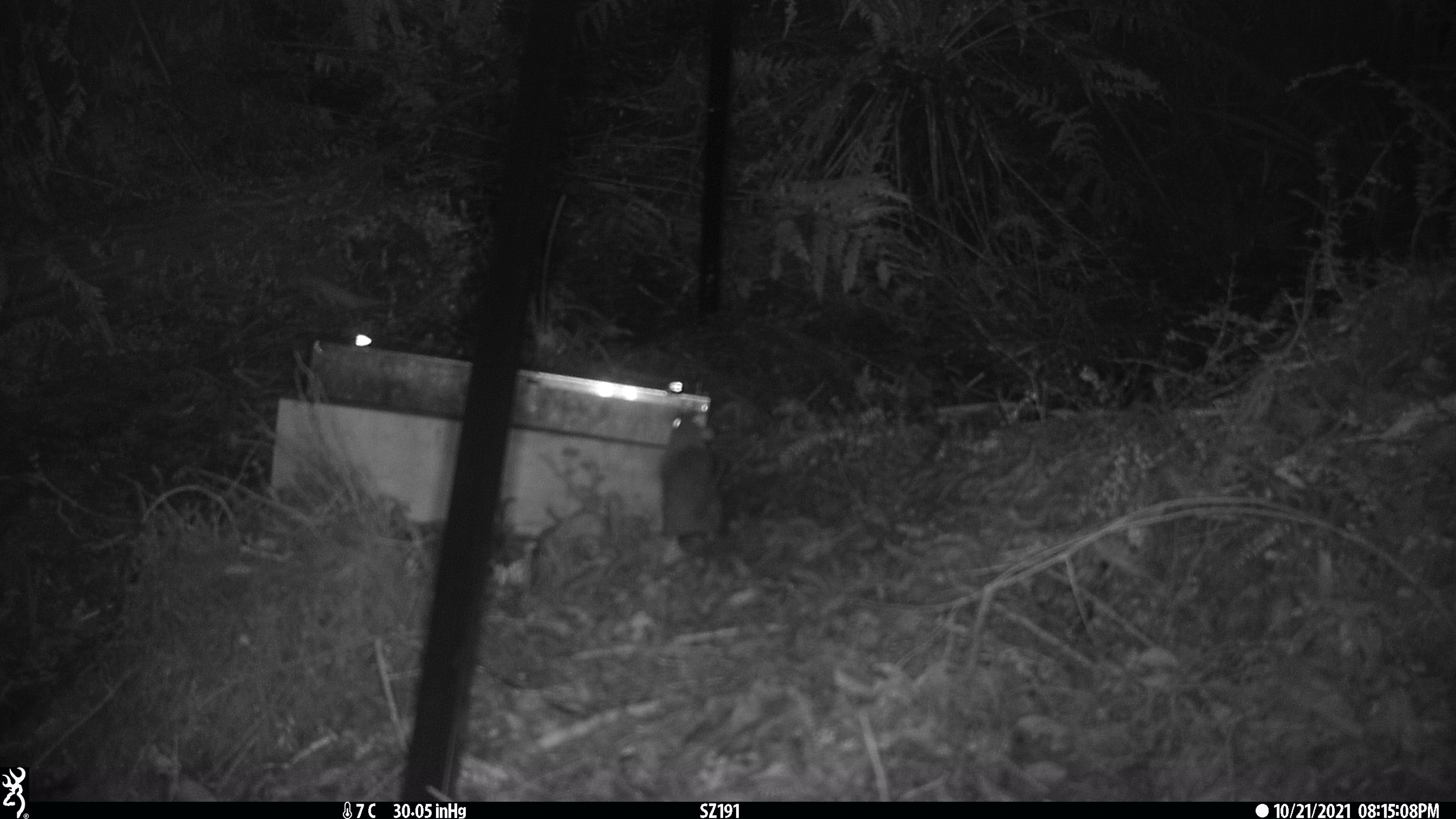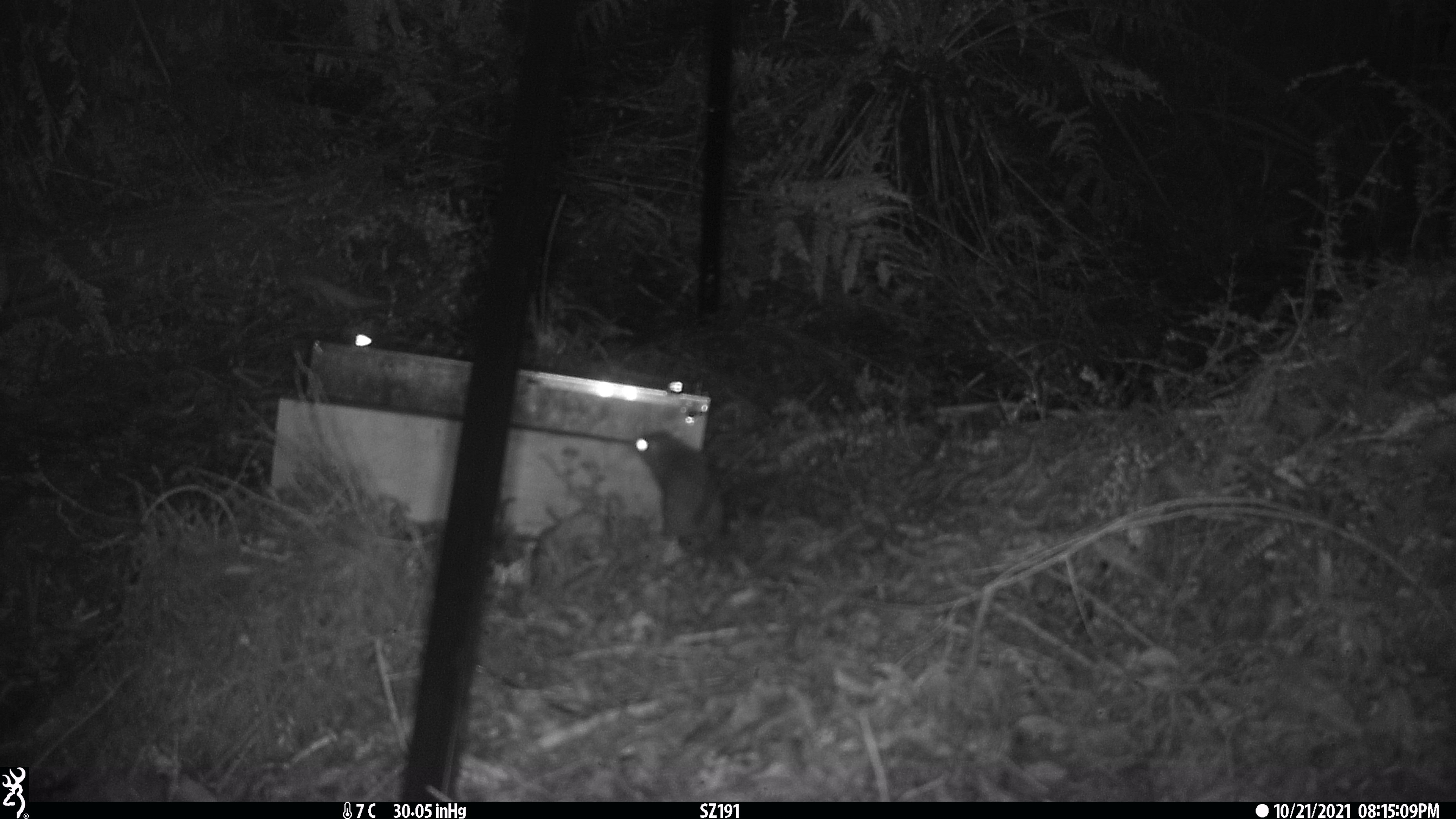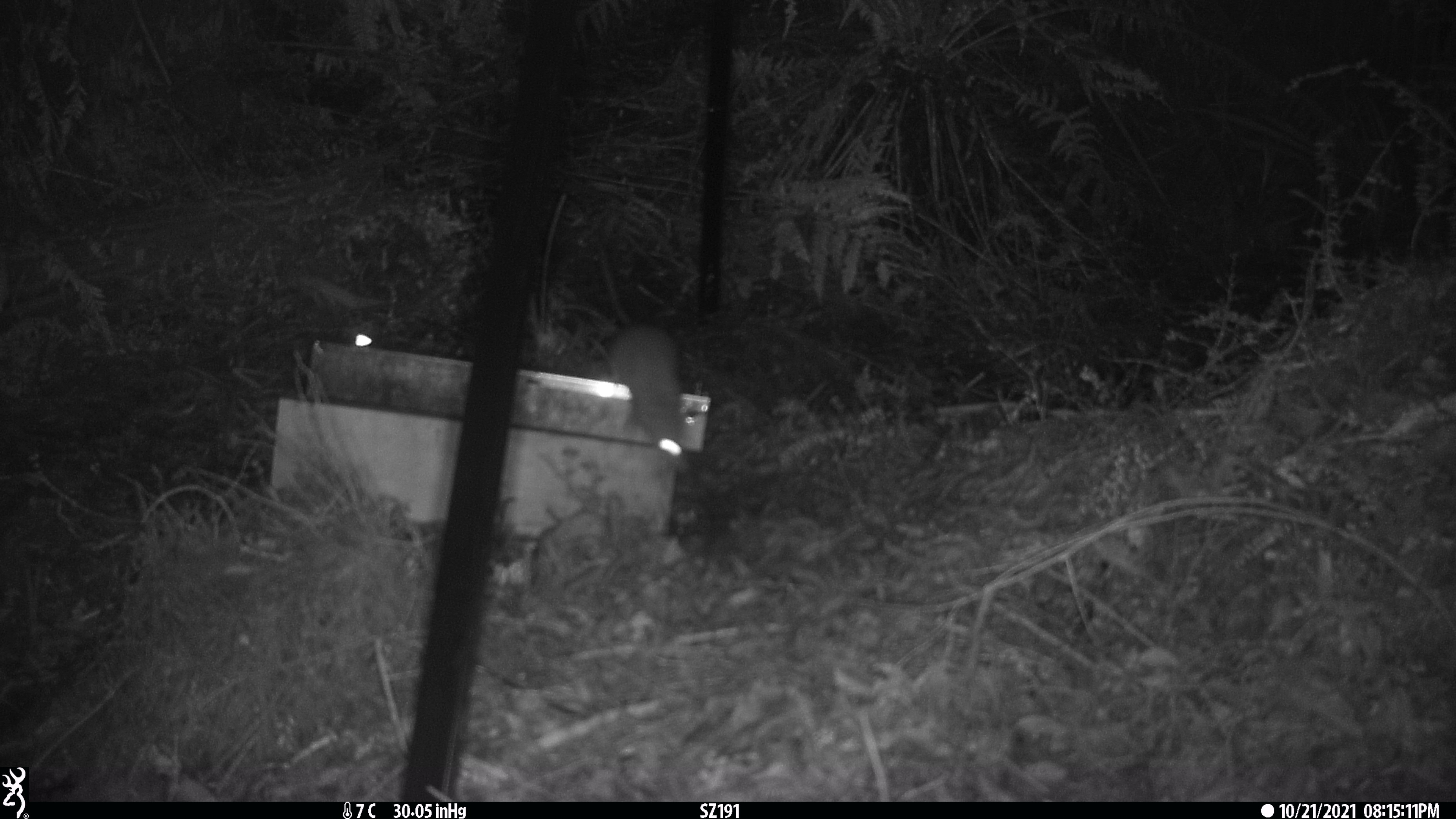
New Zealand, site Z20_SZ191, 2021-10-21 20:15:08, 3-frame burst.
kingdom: Animalia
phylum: Chordata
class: Mammalia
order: Rodentia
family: Muridae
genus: Rattus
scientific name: Rattus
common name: rat